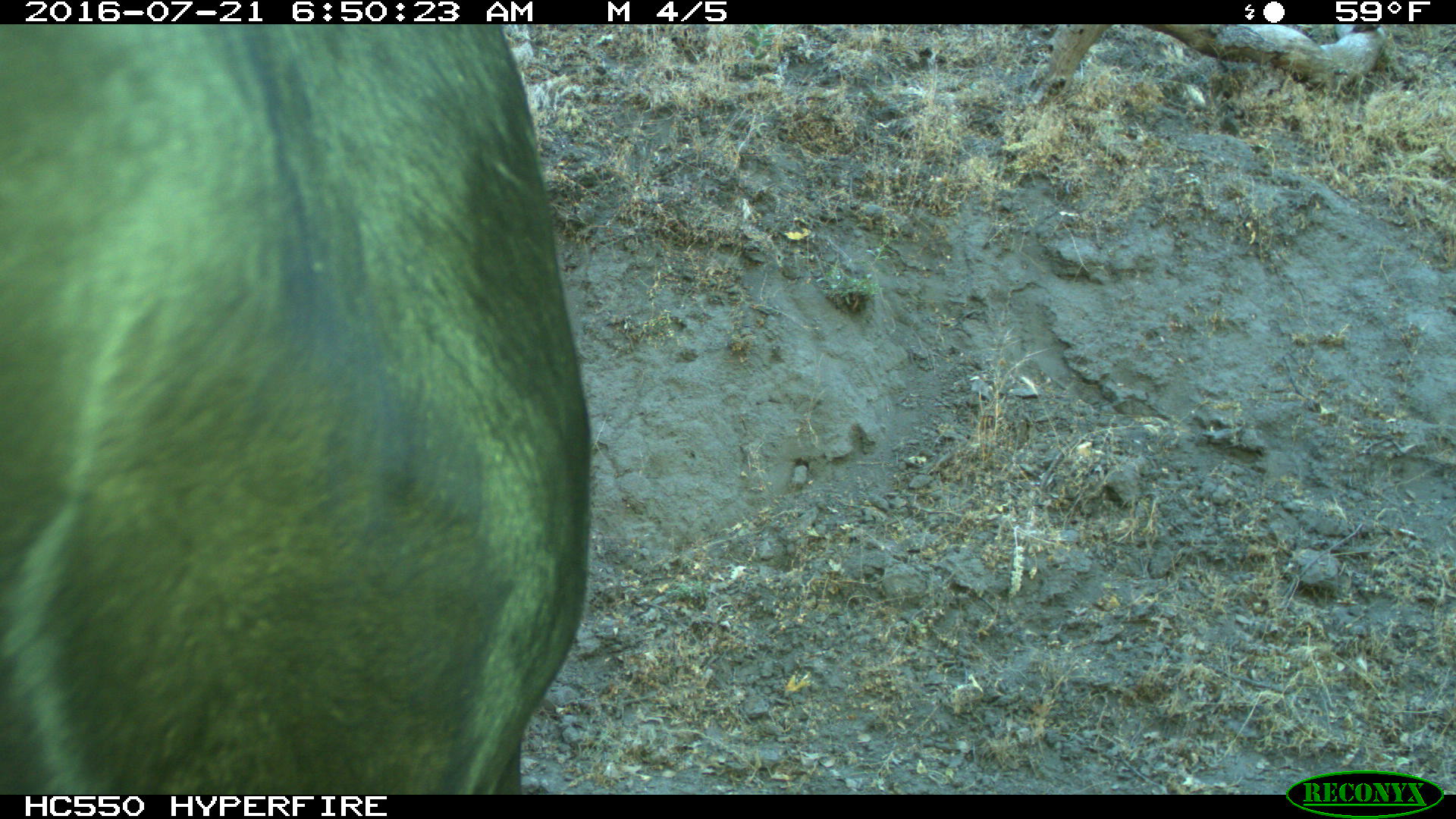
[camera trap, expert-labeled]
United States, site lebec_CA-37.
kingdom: Animalia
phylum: Chordata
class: Mammalia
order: Artiodactyla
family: Bovidae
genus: Bos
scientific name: Bos taurus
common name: domestic cow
Bos taurus (domestic cow).